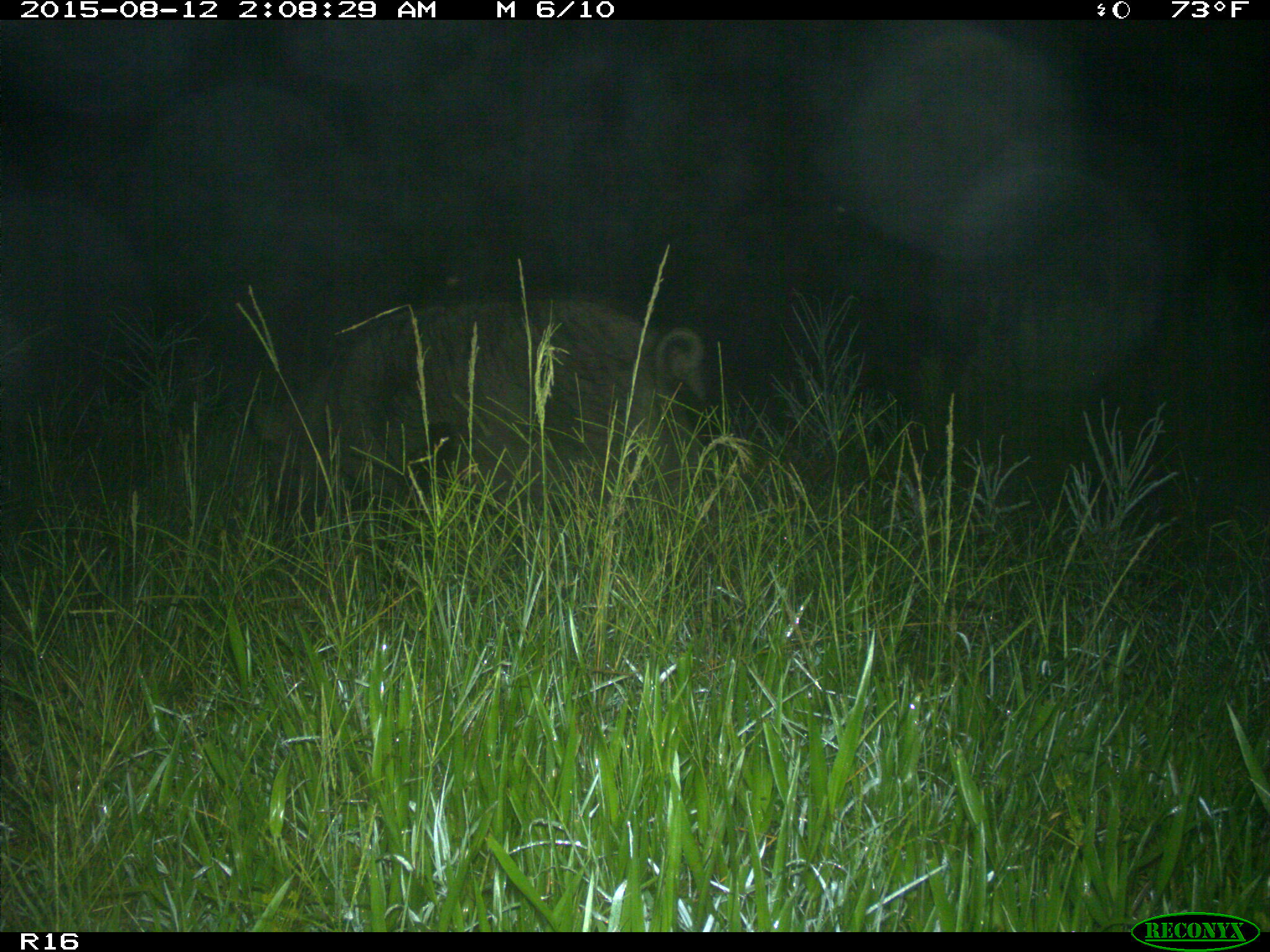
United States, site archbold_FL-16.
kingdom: Animalia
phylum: Chordata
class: Mammalia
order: Artiodactyla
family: Suidae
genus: Sus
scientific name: Sus scrofa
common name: wild boar